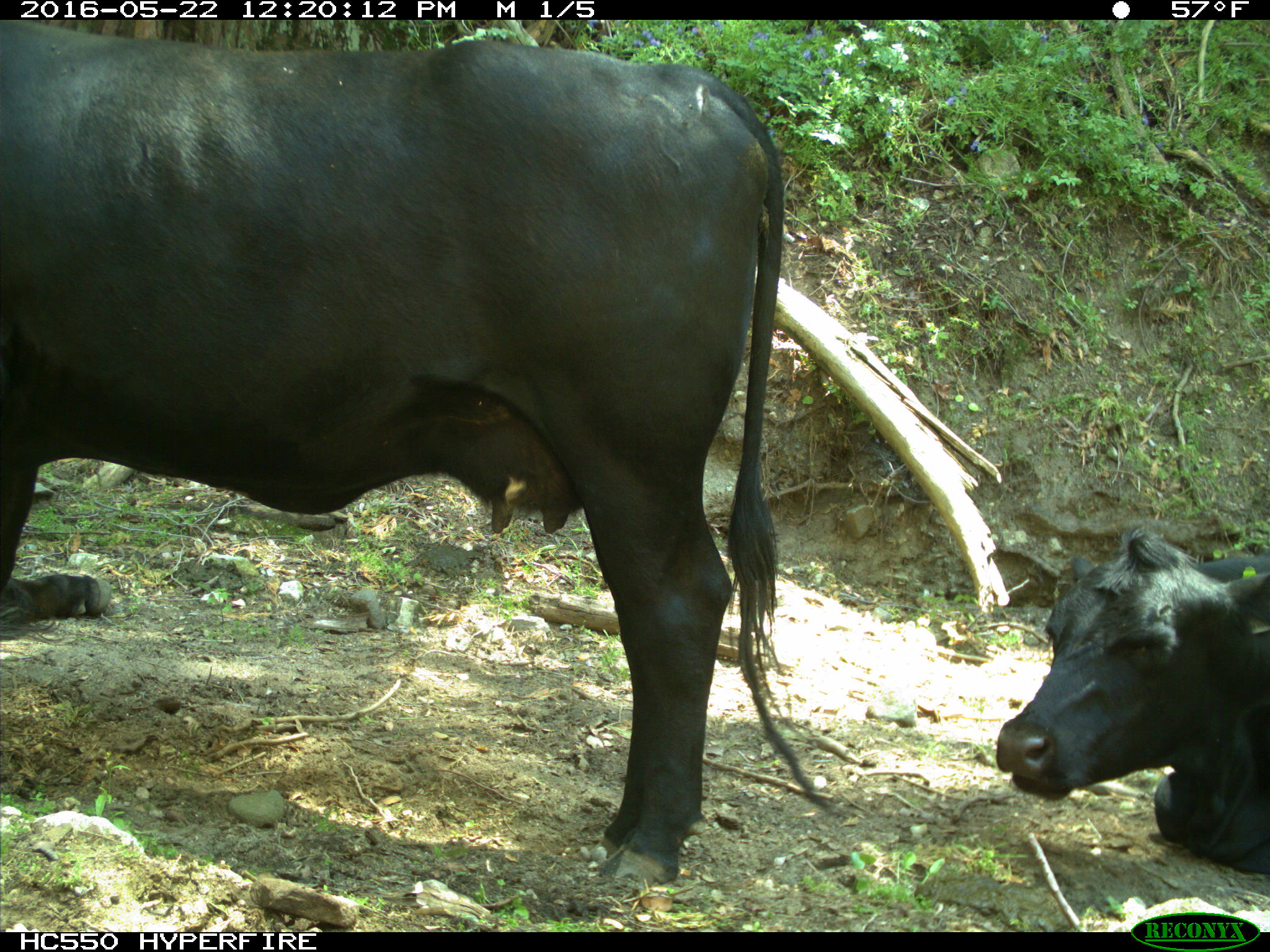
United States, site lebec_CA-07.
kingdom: Animalia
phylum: Chordata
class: Mammalia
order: Artiodactyla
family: Bovidae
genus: Bos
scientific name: Bos taurus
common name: domestic cow